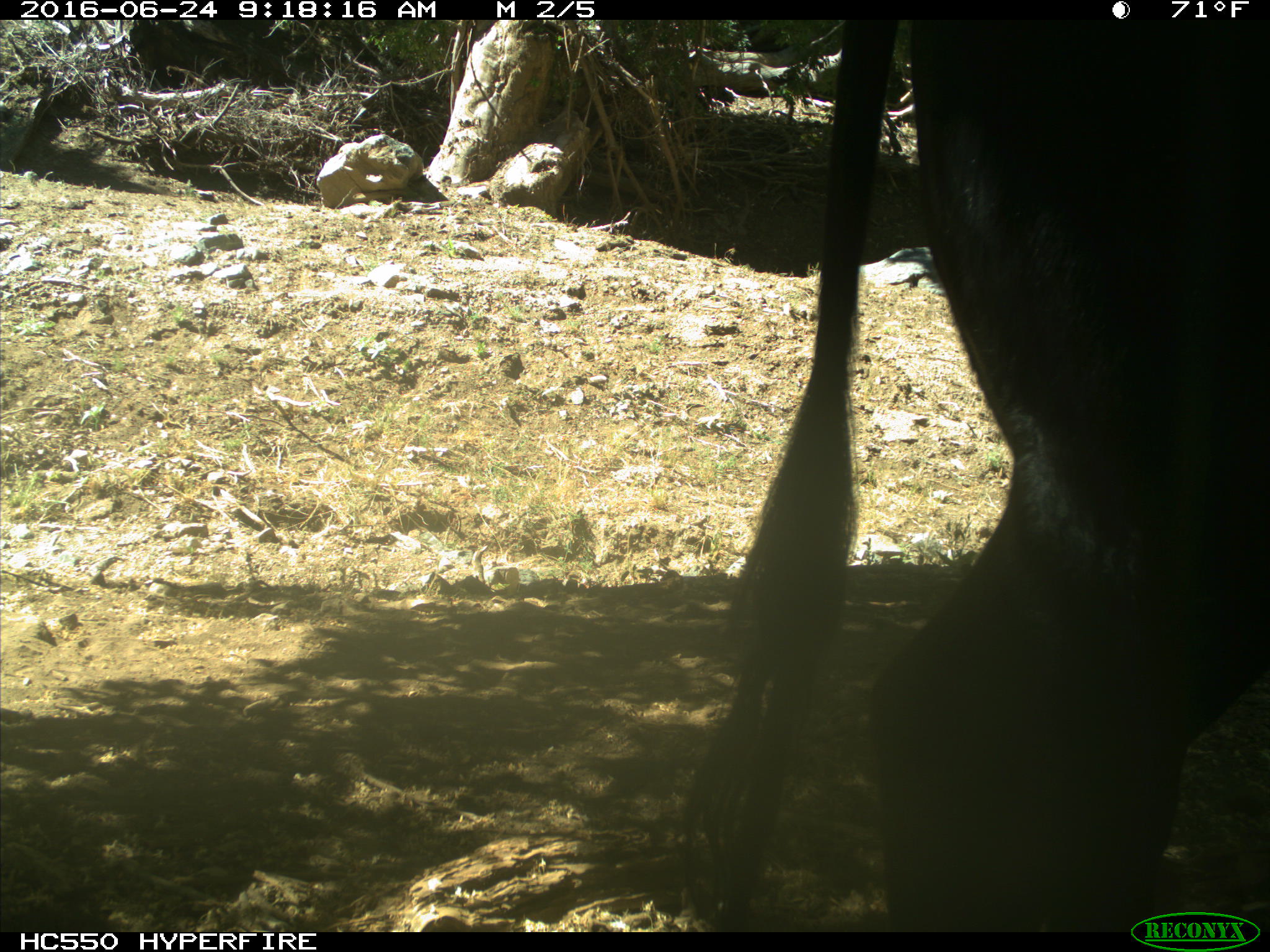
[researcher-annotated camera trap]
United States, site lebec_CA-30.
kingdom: Animalia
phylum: Chordata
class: Mammalia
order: Artiodactyla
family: Bovidae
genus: Bos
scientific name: Bos taurus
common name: domestic cow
Bos taurus (domestic cow).